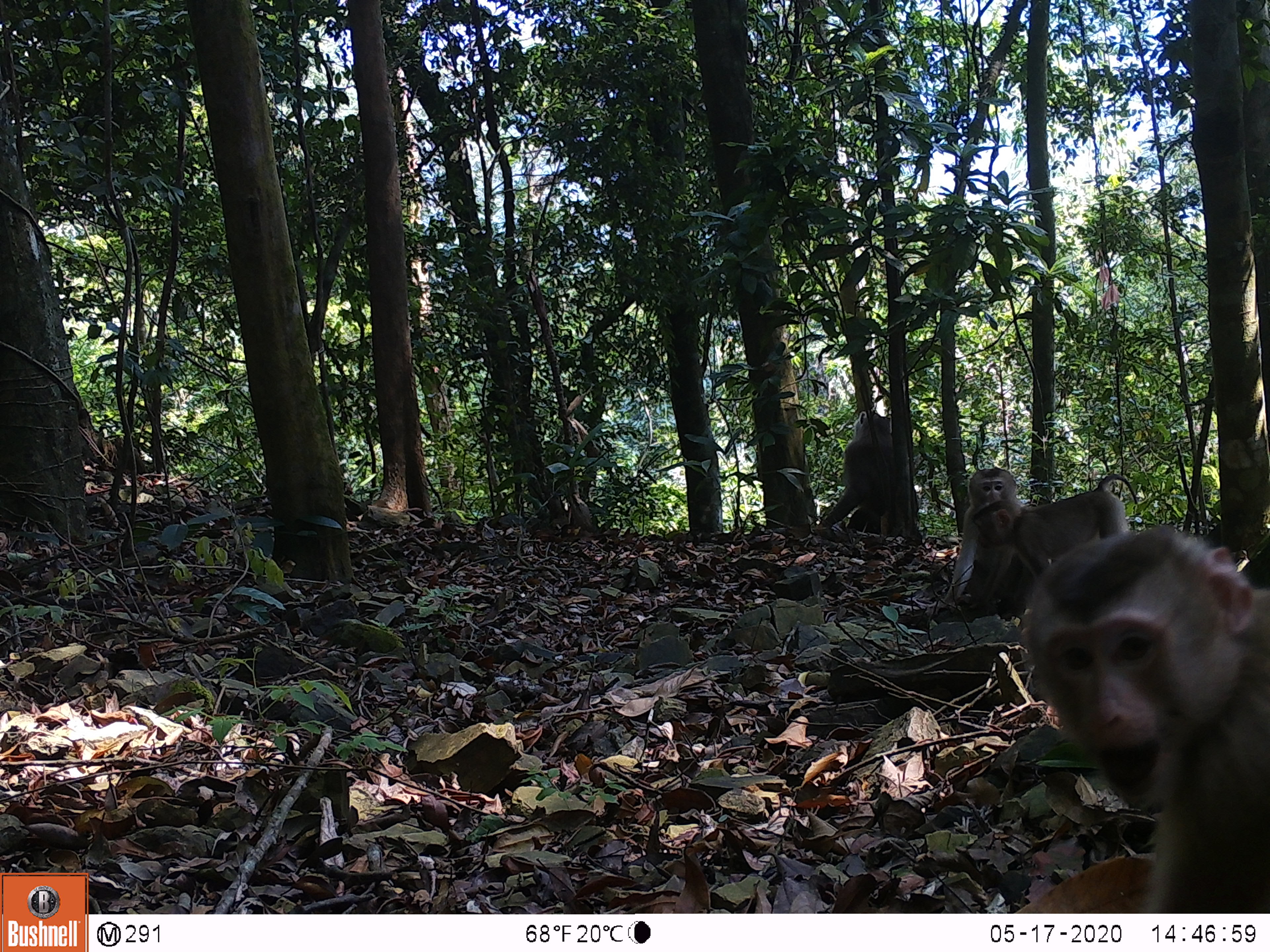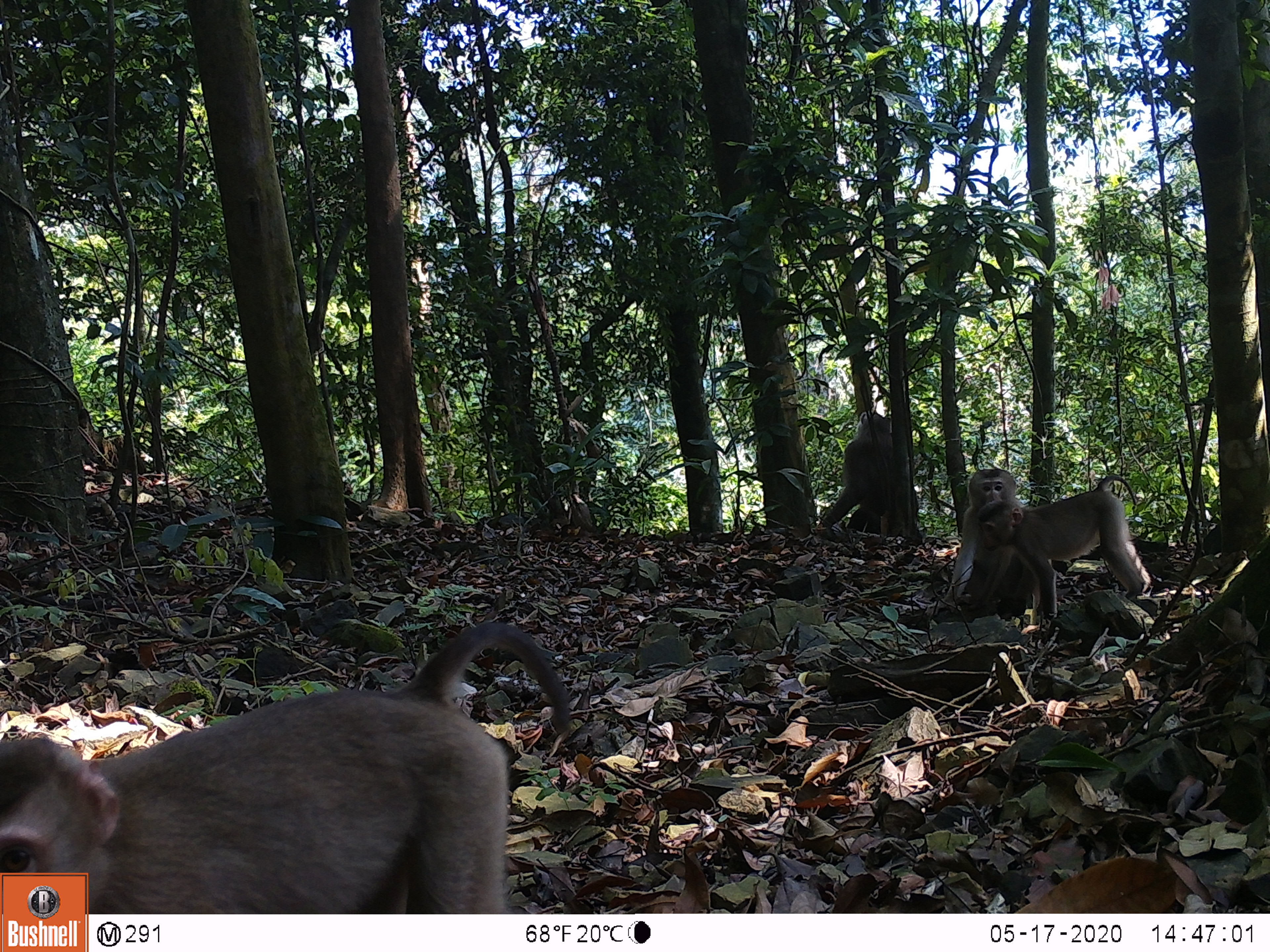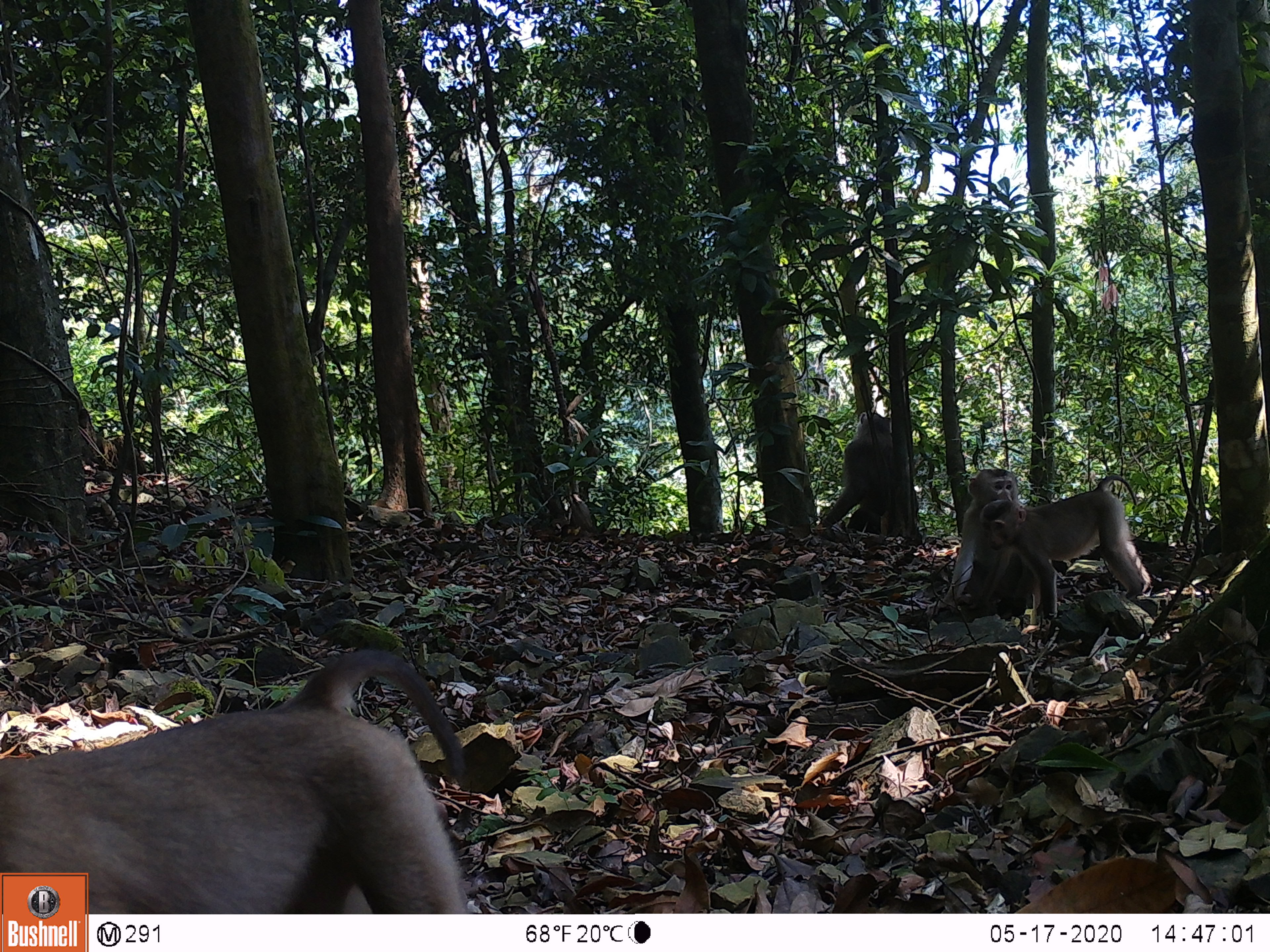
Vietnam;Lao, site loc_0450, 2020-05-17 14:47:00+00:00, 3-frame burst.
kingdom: Animalia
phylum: Chordata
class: Mammalia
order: Primates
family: Cercopithecidae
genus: Macaca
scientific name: Macaca nemestrina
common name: pig-tailed macaque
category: pig tailed macaque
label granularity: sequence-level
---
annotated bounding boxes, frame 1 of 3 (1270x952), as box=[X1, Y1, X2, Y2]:
pig tailed macaque: box=[1021, 521, 1270, 913]; box=[971, 473, 1139, 620]; box=[819, 410, 923, 542]; box=[942, 466, 1027, 606]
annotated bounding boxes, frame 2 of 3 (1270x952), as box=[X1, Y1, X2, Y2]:
pig tailed macaque: box=[0, 620, 571, 913]; box=[965, 474, 1152, 625]; box=[926, 468, 1027, 619]; box=[819, 410, 923, 542]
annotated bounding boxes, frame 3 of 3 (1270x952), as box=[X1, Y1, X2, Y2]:
pig tailed macaque: box=[0, 647, 470, 914]; box=[971, 473, 1152, 635]; box=[926, 468, 1039, 619]; box=[819, 410, 919, 537]